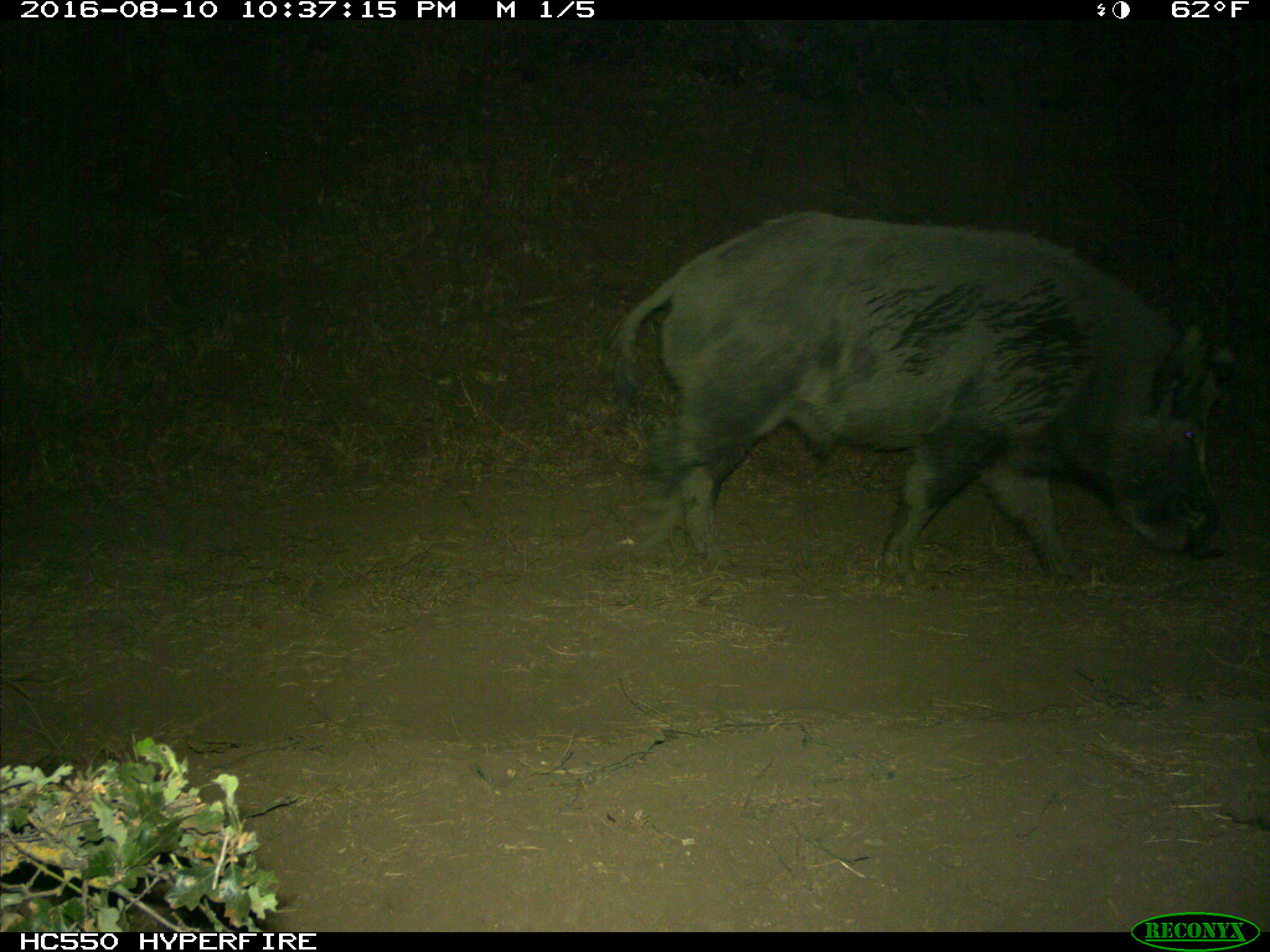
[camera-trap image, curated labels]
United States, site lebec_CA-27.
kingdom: Animalia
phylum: Chordata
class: Mammalia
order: Artiodactyla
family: Suidae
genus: Sus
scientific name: Sus scrofa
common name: wild boar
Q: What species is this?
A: Sus scrofa (wild boar).